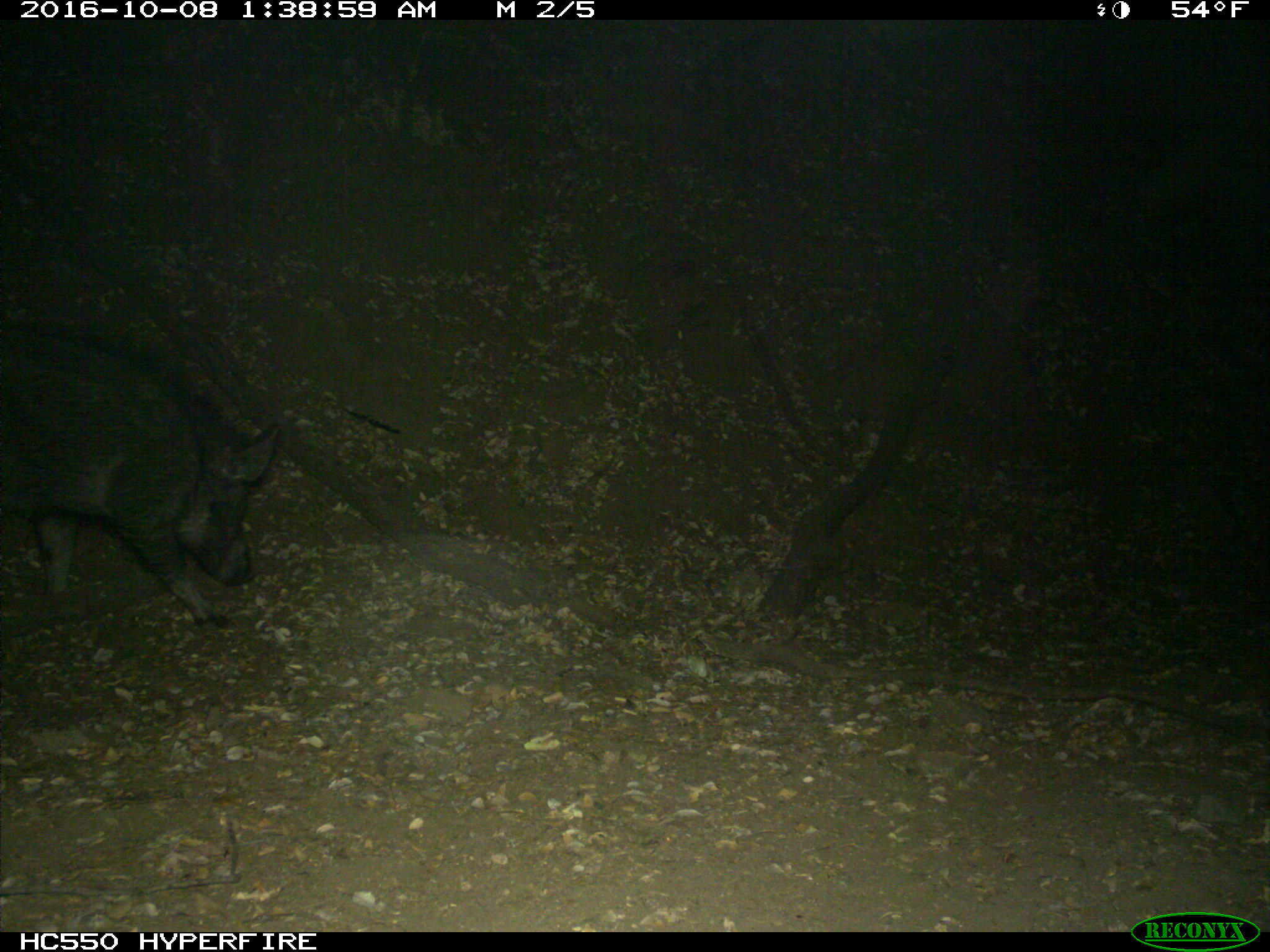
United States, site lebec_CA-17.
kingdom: Animalia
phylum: Chordata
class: Mammalia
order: Artiodactyla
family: Suidae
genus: Sus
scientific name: Sus scrofa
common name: wild boar